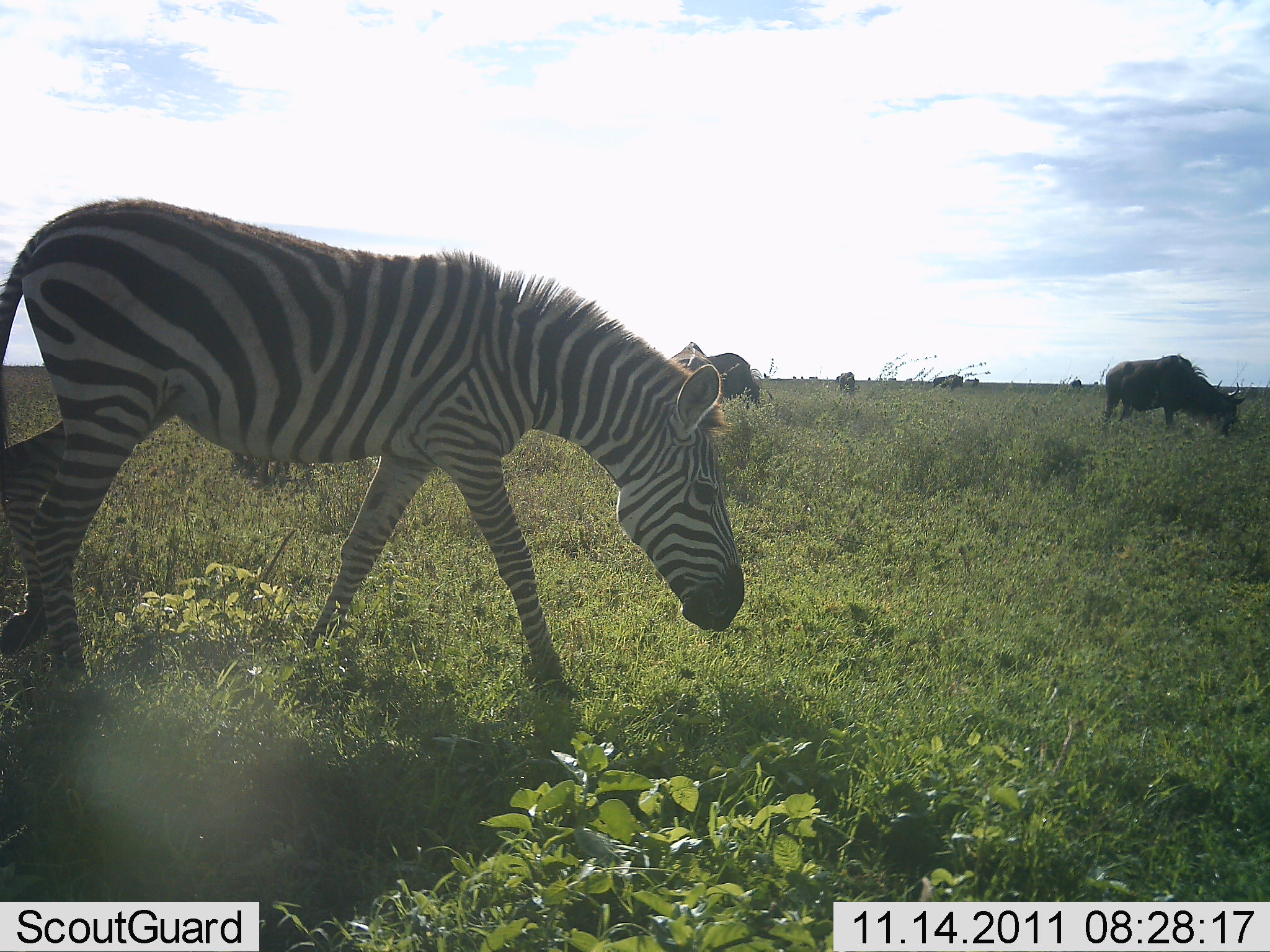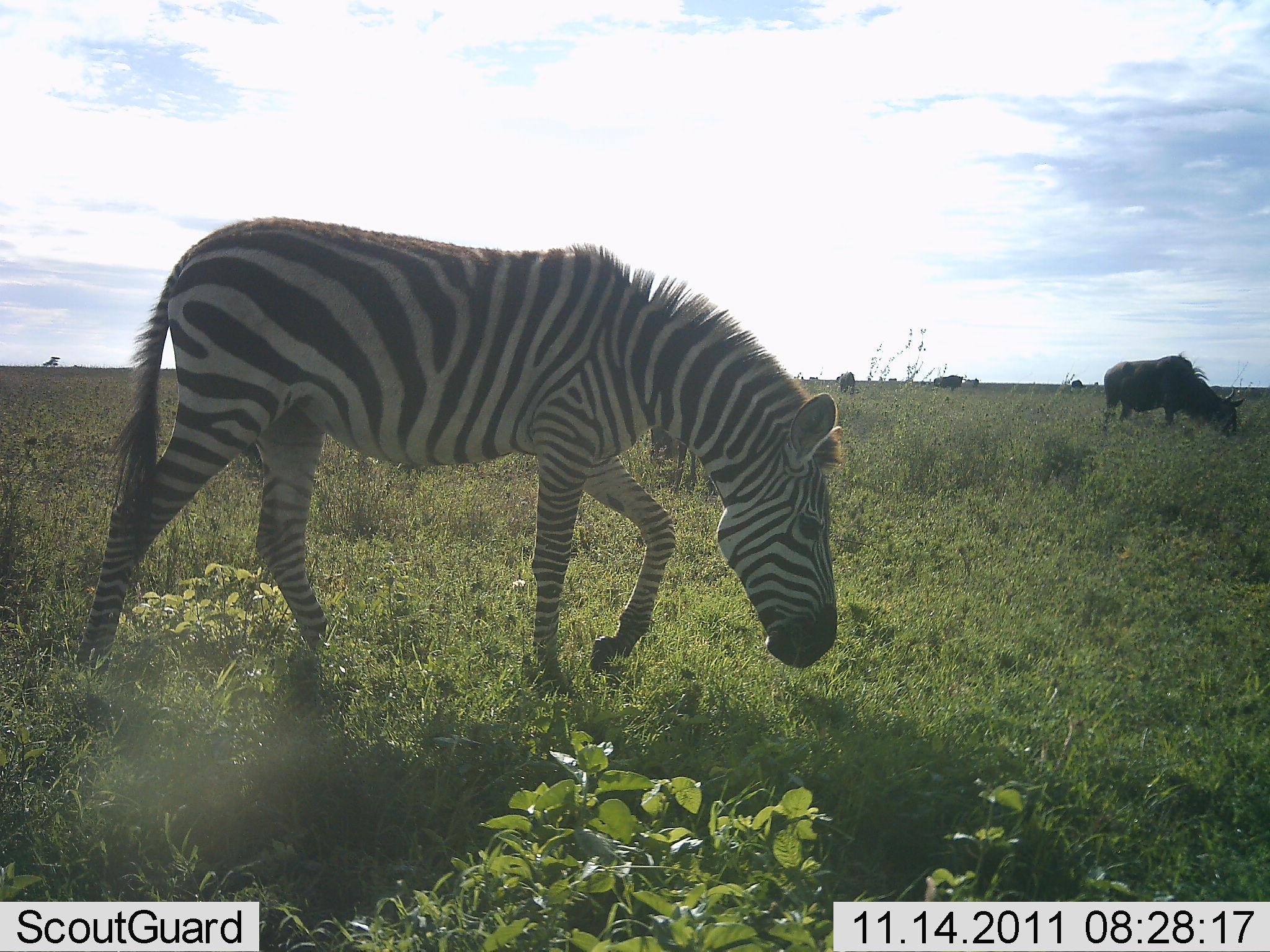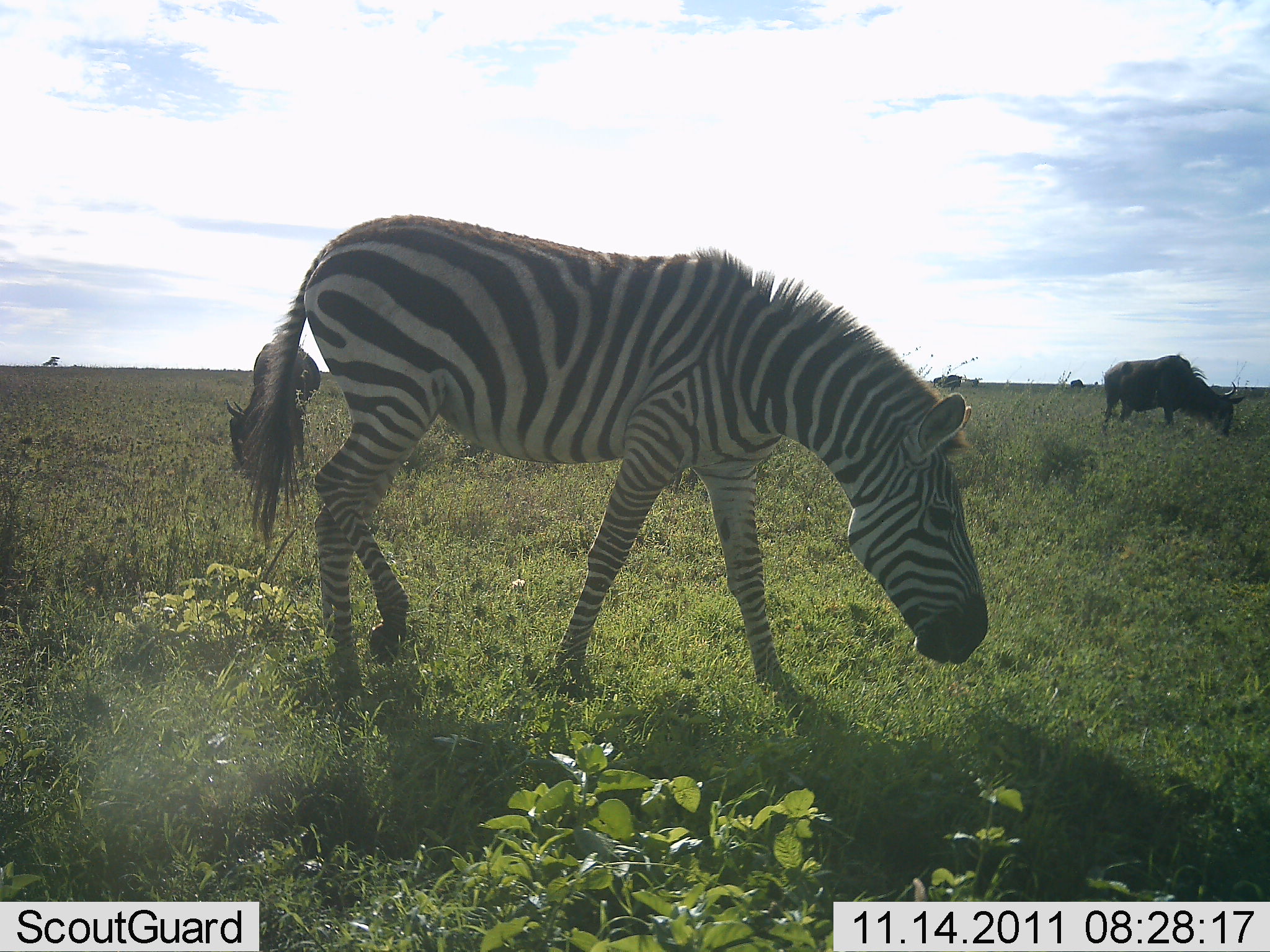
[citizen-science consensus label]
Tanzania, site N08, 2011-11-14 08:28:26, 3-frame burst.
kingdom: Animalia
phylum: Chordata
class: Mammalia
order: Artiodactyla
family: Bovidae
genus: Connochaetes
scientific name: Connochaetes taurinus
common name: blue wildebeest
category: wildebeest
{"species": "wildebeest (blue wildebeest) (Connochaetes taurinus)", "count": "3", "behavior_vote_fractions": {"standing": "45%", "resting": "0%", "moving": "9%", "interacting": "0%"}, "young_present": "0%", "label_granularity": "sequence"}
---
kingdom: Animalia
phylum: Chordata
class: Mammalia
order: Perissodactyla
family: Equidae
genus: Equus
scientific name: Equus quagga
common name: plains zebra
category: zebra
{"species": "zebra (plains zebra) (Equus quagga)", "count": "1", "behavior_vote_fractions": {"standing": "0%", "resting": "0%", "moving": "92%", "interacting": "0%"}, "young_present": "0%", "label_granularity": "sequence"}